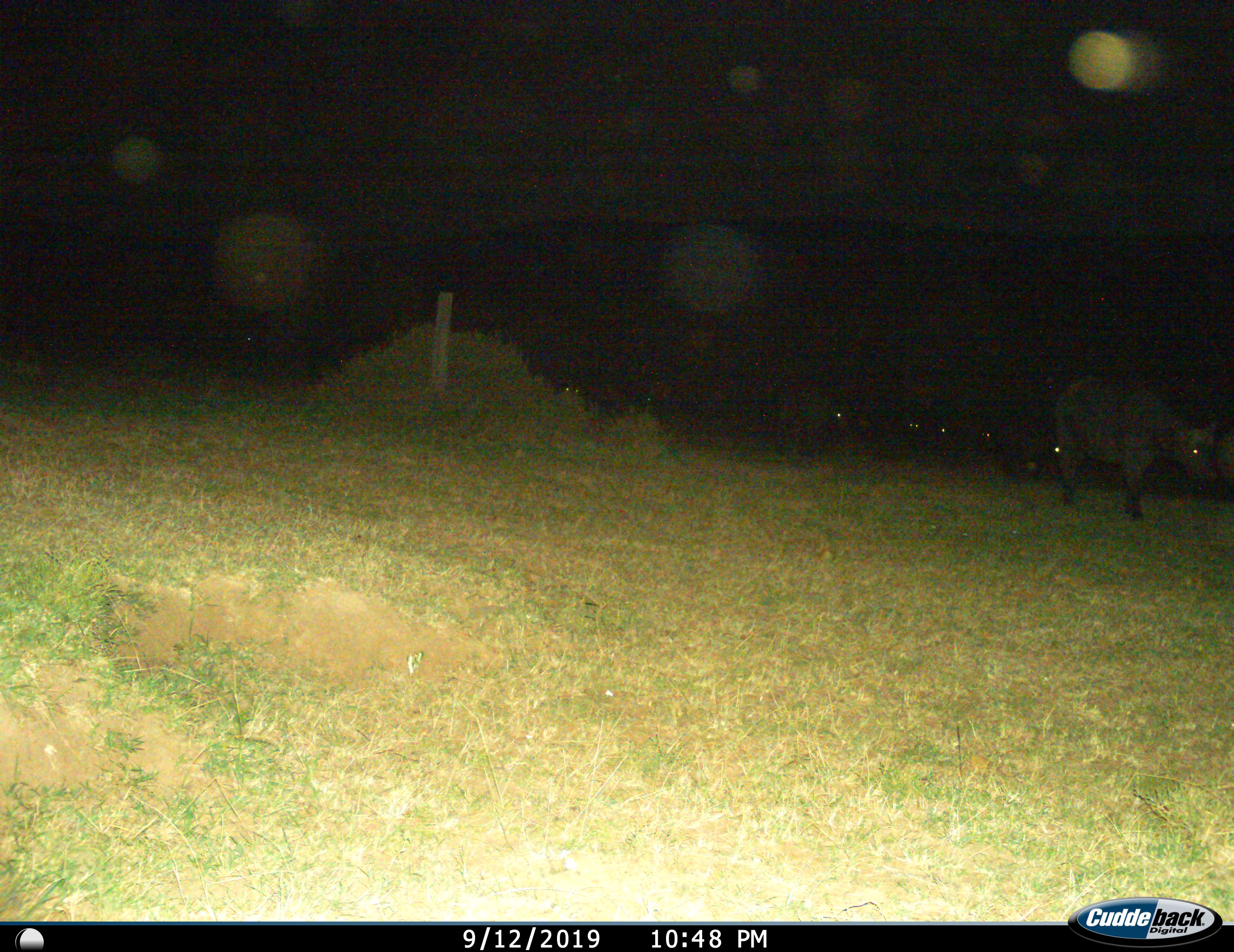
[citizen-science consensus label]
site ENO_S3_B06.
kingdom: Animalia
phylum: Chordata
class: Mammalia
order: Artiodactyla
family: Bovidae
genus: Syncerus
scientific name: Syncerus caffer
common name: african buffalo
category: buffalo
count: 8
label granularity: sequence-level